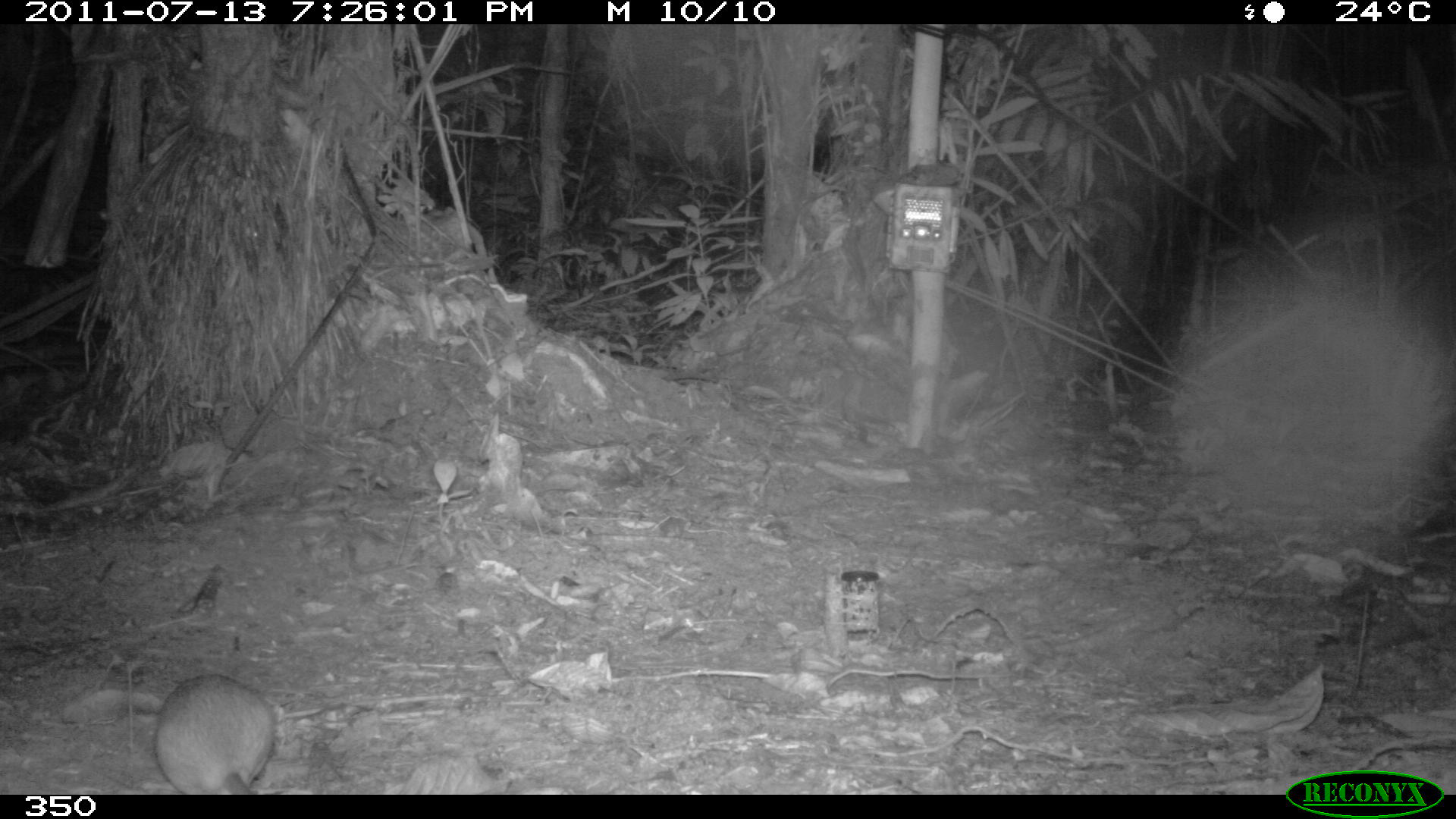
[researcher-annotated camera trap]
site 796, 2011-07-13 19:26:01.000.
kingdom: Animalia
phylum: Chordata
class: Mammalia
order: Rodentia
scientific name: Rodentia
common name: rodents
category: unknown rodent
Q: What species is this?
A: Unknown rodent (rodents) (Rodentia).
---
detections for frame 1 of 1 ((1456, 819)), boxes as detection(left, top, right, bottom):
unknown rodent: detection(150, 670, 276, 795)